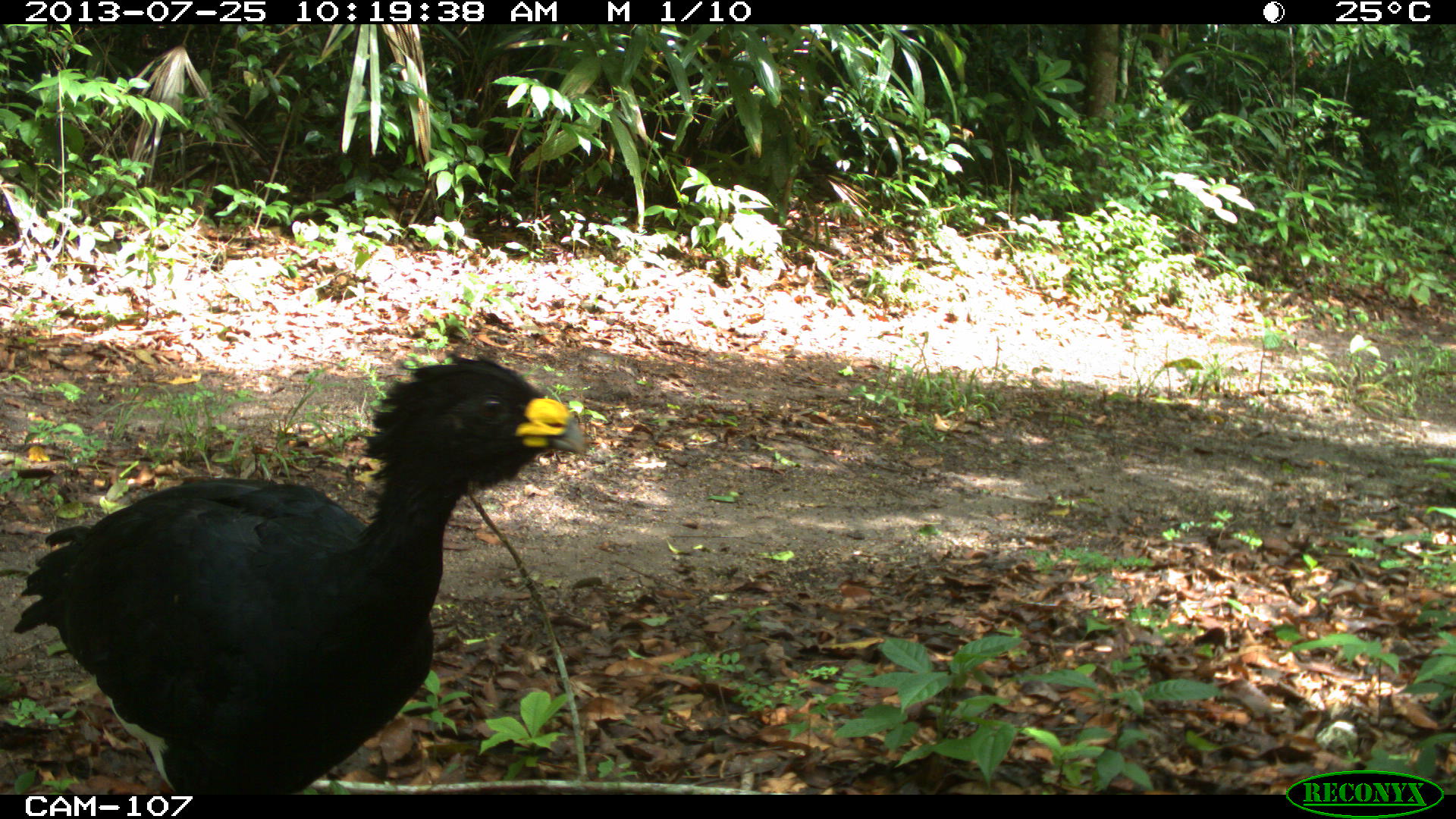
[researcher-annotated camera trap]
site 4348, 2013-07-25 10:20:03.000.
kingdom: Animalia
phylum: Chordata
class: Aves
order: Galliformes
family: Cracidae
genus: Crax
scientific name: Crax rubra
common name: great curassow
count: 1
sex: male